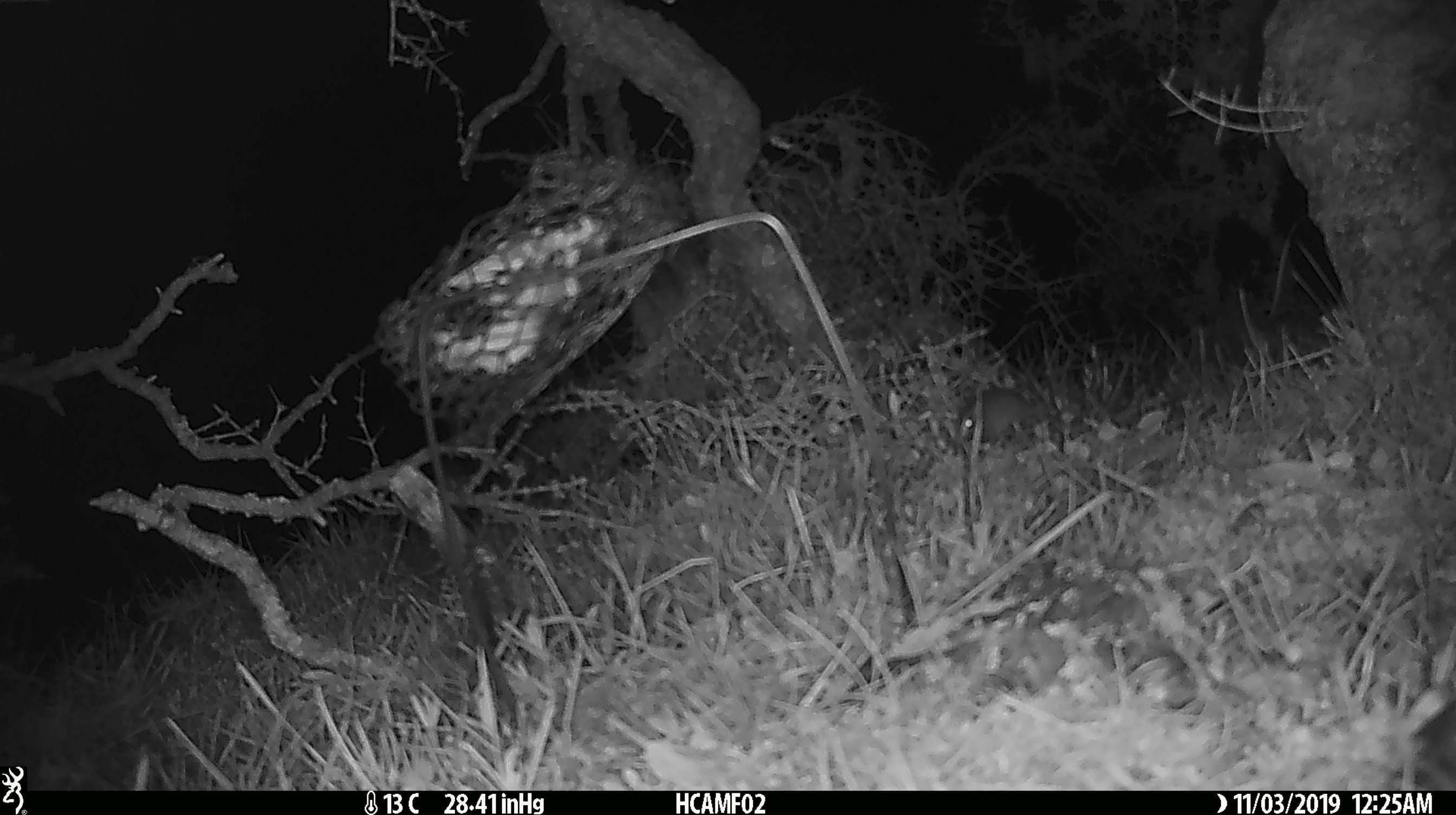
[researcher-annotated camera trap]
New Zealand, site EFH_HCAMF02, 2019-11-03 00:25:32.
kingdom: Animalia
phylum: Chordata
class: Mammalia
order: Rodentia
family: Muridae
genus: Mus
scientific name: Mus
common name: mouse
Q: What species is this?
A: Mouse (Mus).